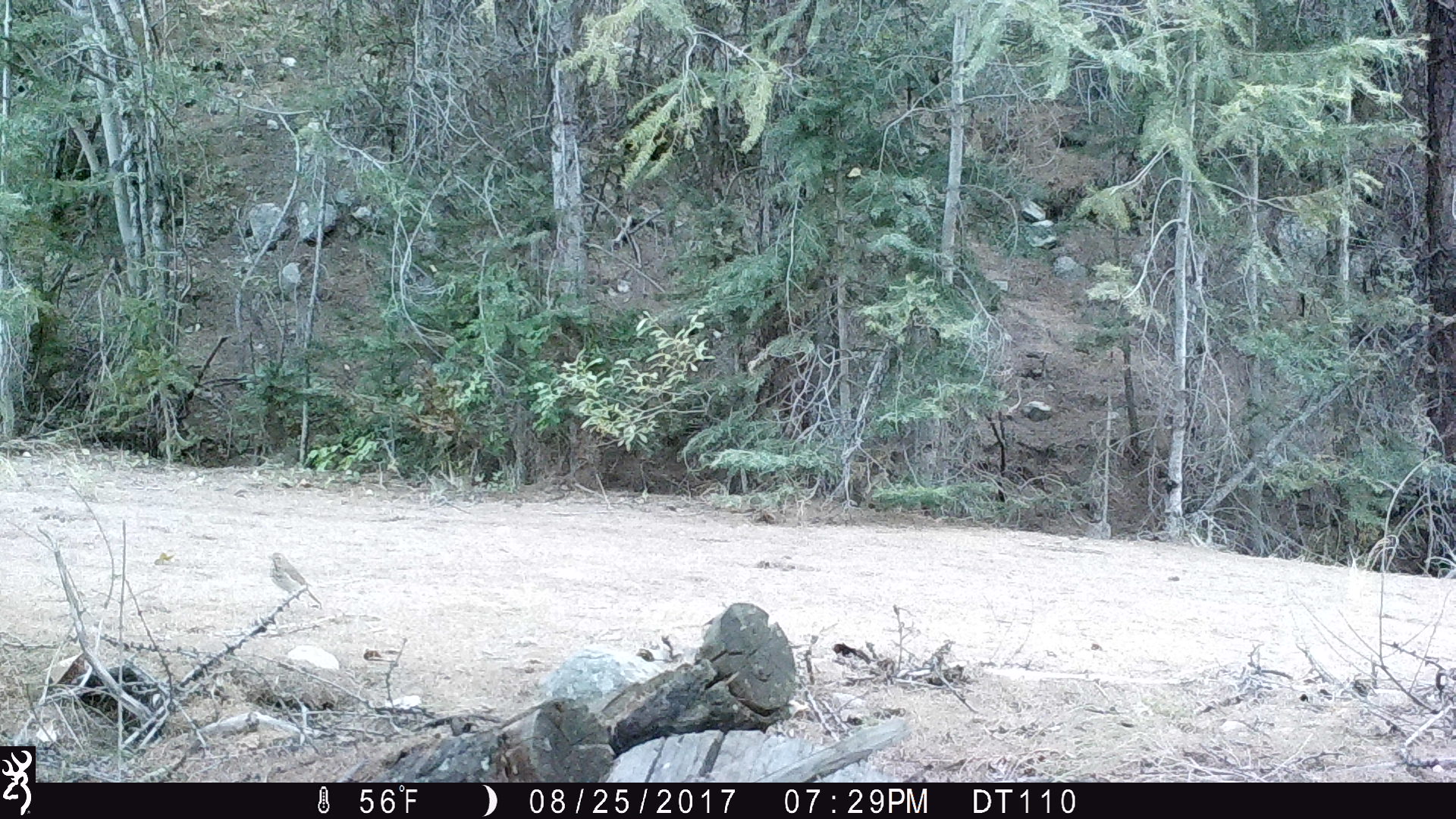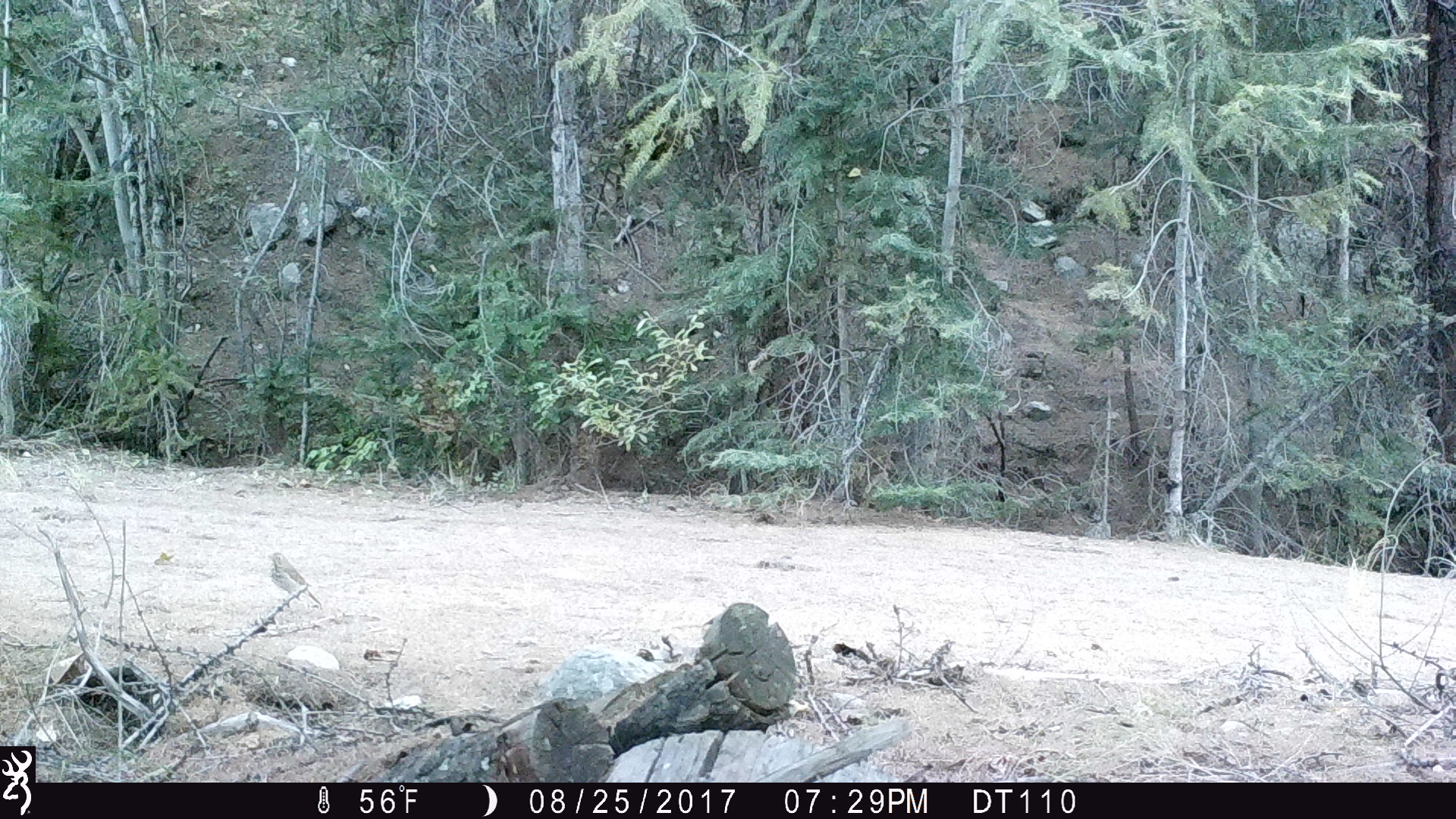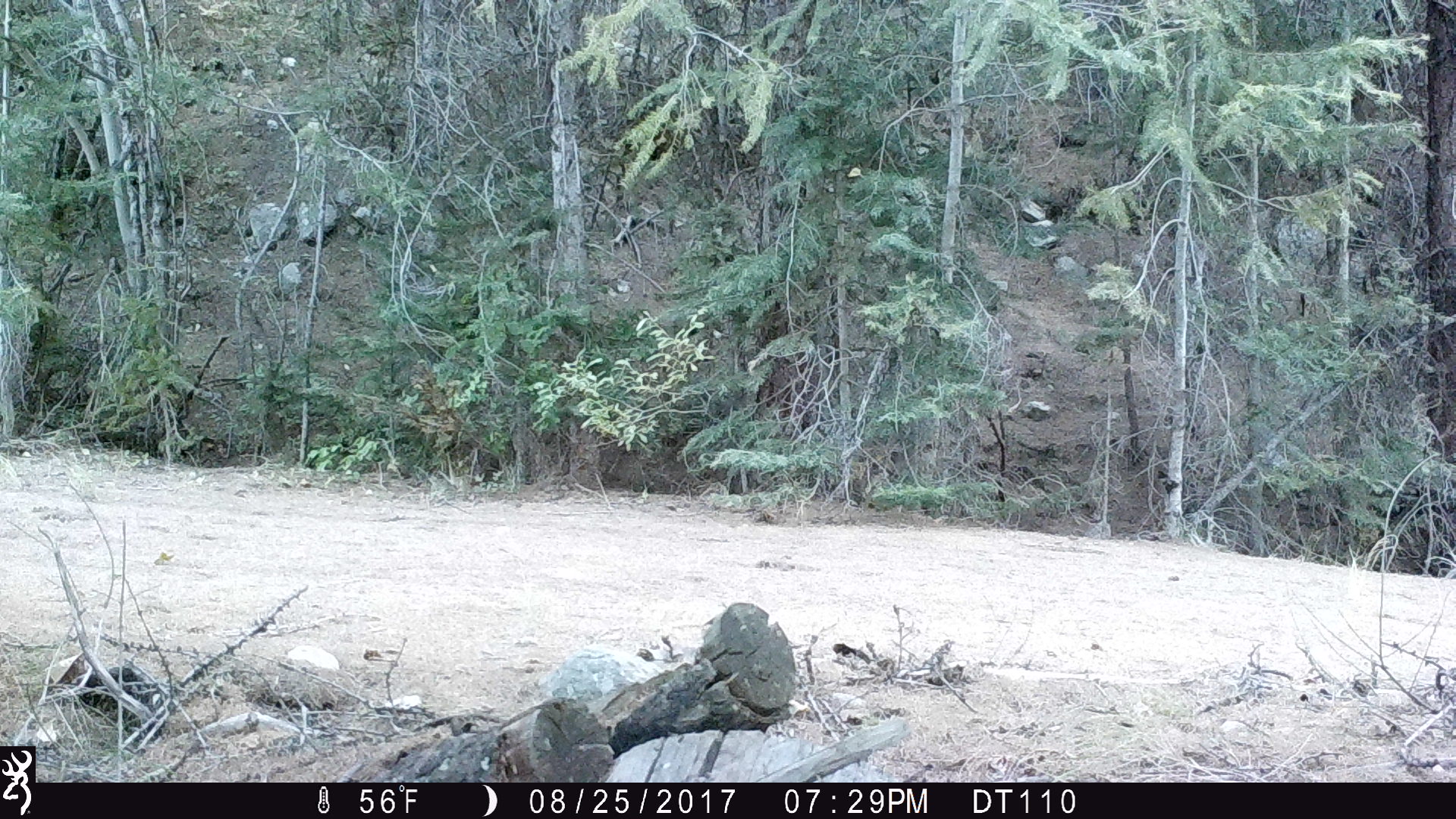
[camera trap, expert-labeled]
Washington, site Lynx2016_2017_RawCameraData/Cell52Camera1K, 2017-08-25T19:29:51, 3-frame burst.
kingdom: Animalia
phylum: Chordata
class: Aves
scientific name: Aves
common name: birds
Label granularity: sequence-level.